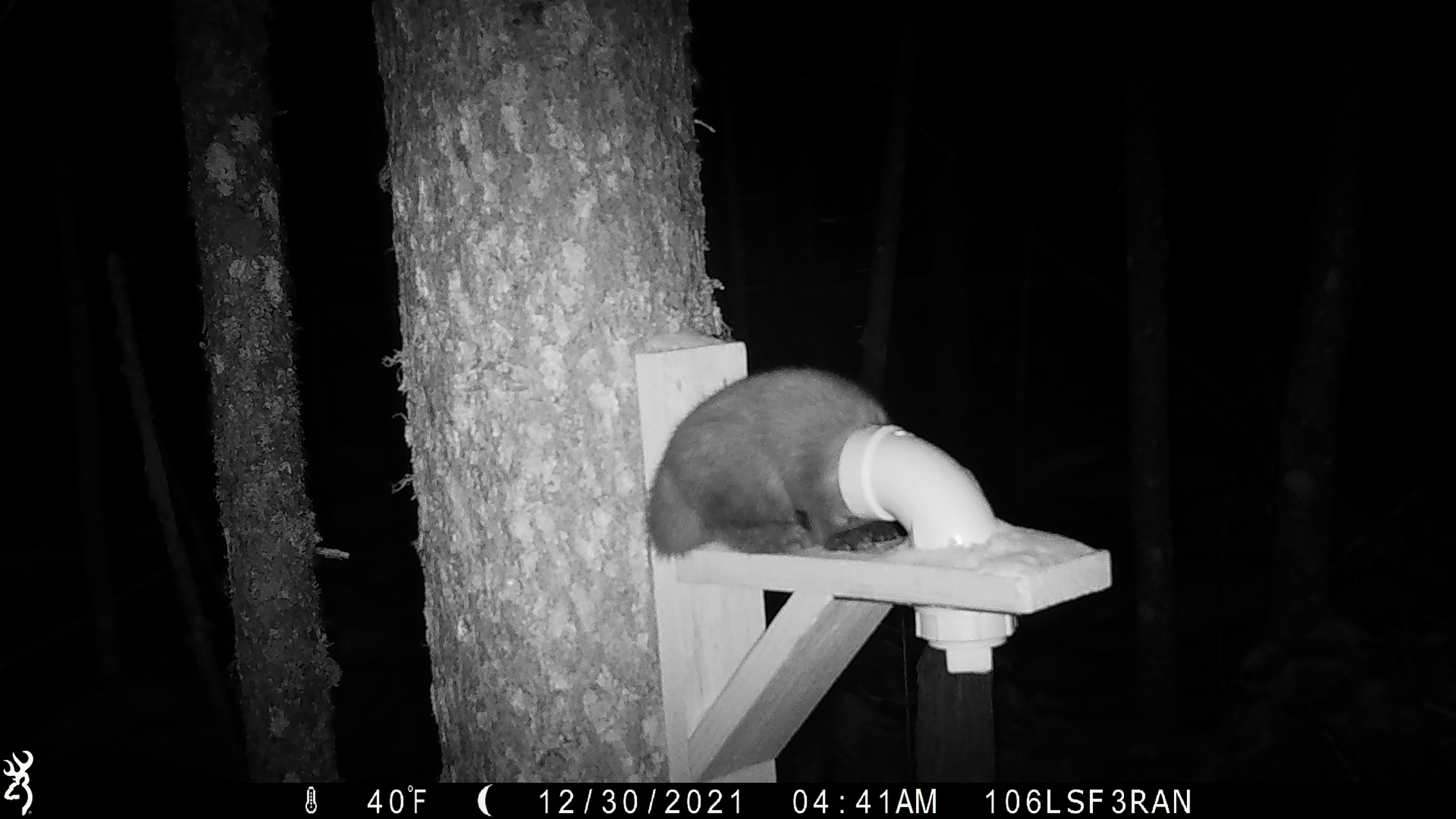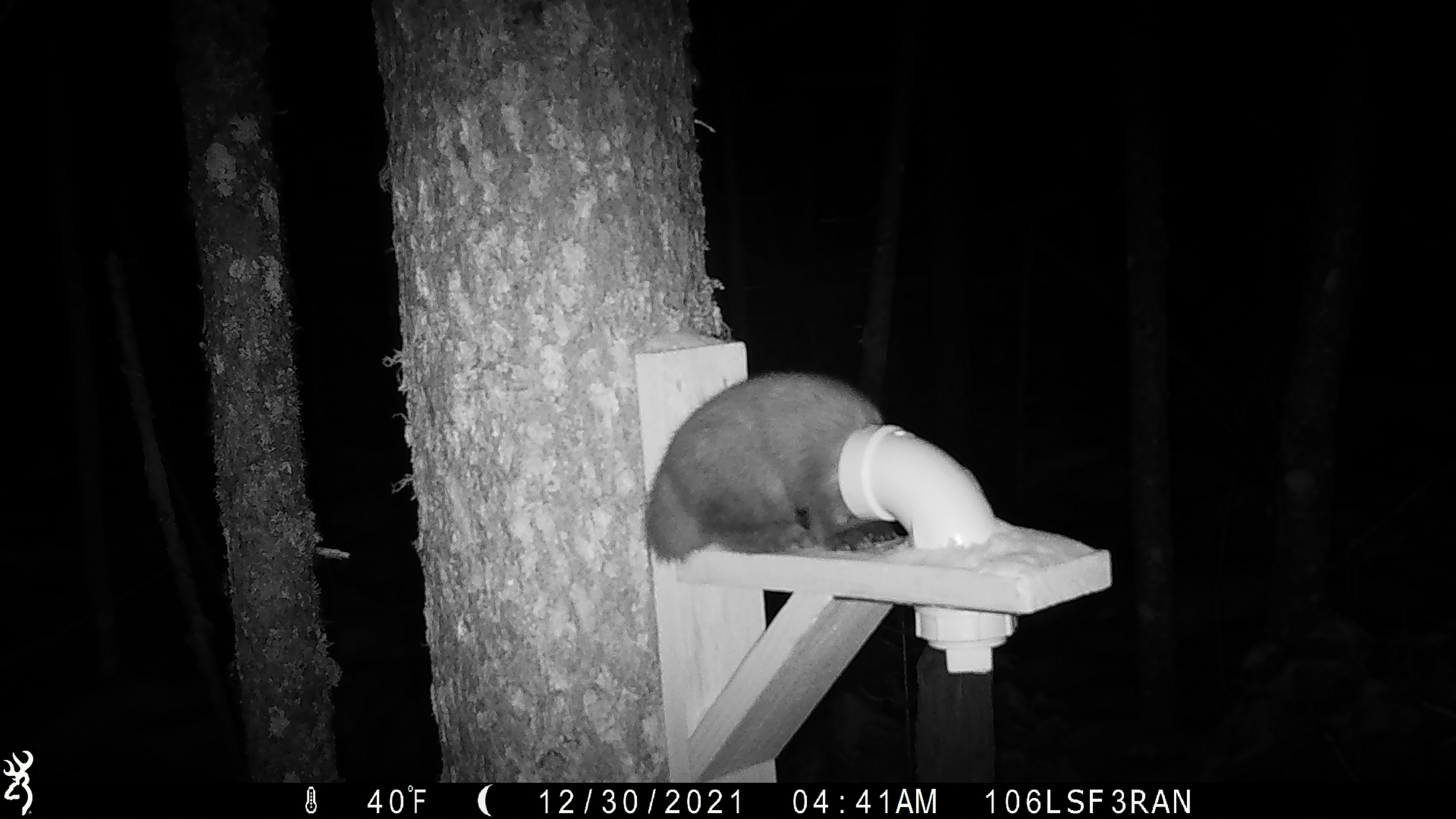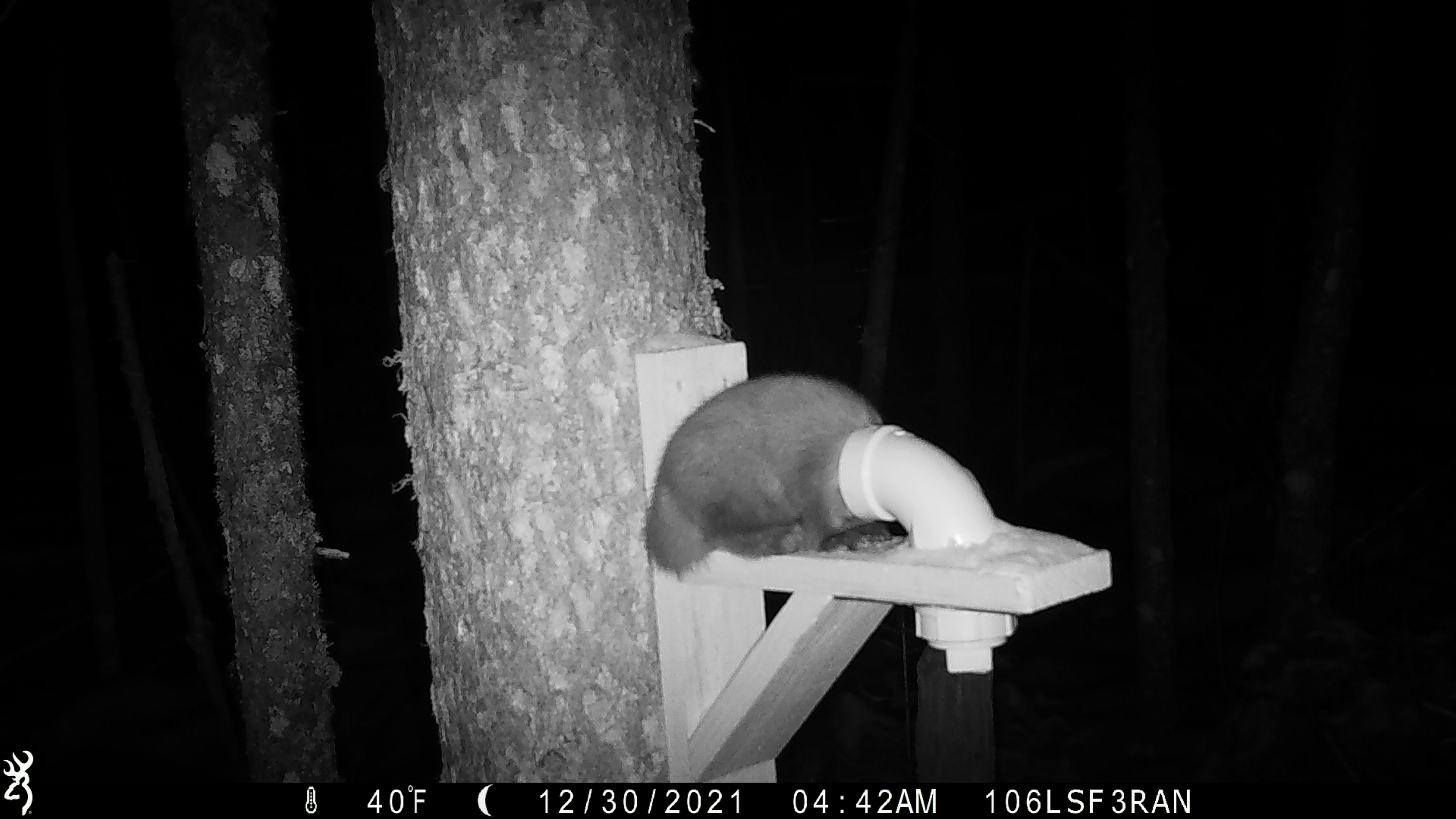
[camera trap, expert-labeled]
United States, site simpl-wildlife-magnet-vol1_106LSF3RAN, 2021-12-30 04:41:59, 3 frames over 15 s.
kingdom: Animalia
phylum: Chordata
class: Mammalia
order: Carnivora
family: Mustelidae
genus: Martes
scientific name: Martes americana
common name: american marten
American marten (Martes americana).